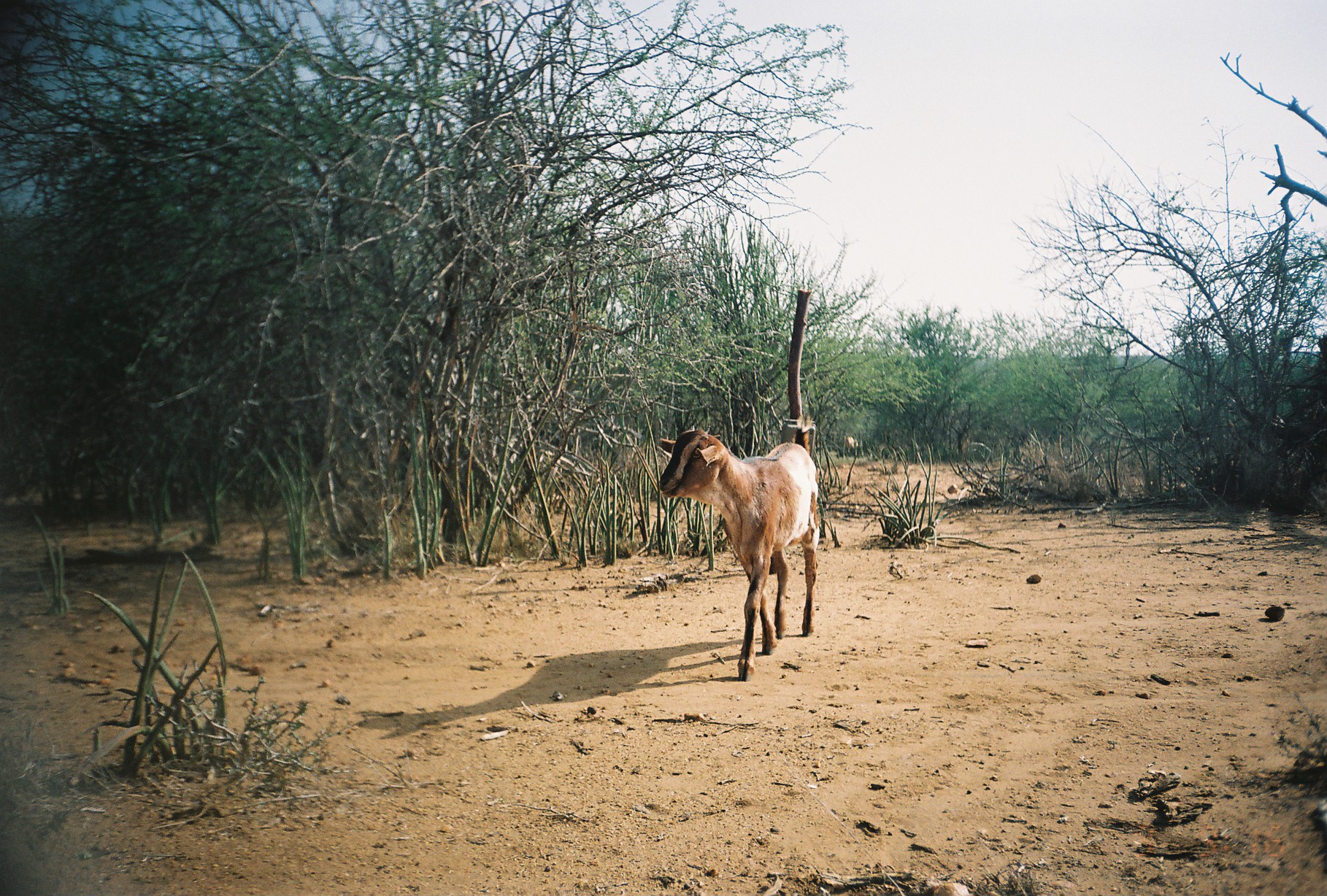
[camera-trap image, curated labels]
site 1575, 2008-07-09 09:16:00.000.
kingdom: Animalia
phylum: Chordata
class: Mammalia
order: Artiodactyla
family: Bovidae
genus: Capra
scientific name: Capra aegagrus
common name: wild goat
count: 1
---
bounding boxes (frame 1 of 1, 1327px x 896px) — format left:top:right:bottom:
capra aegagrus: 655:421:821:681